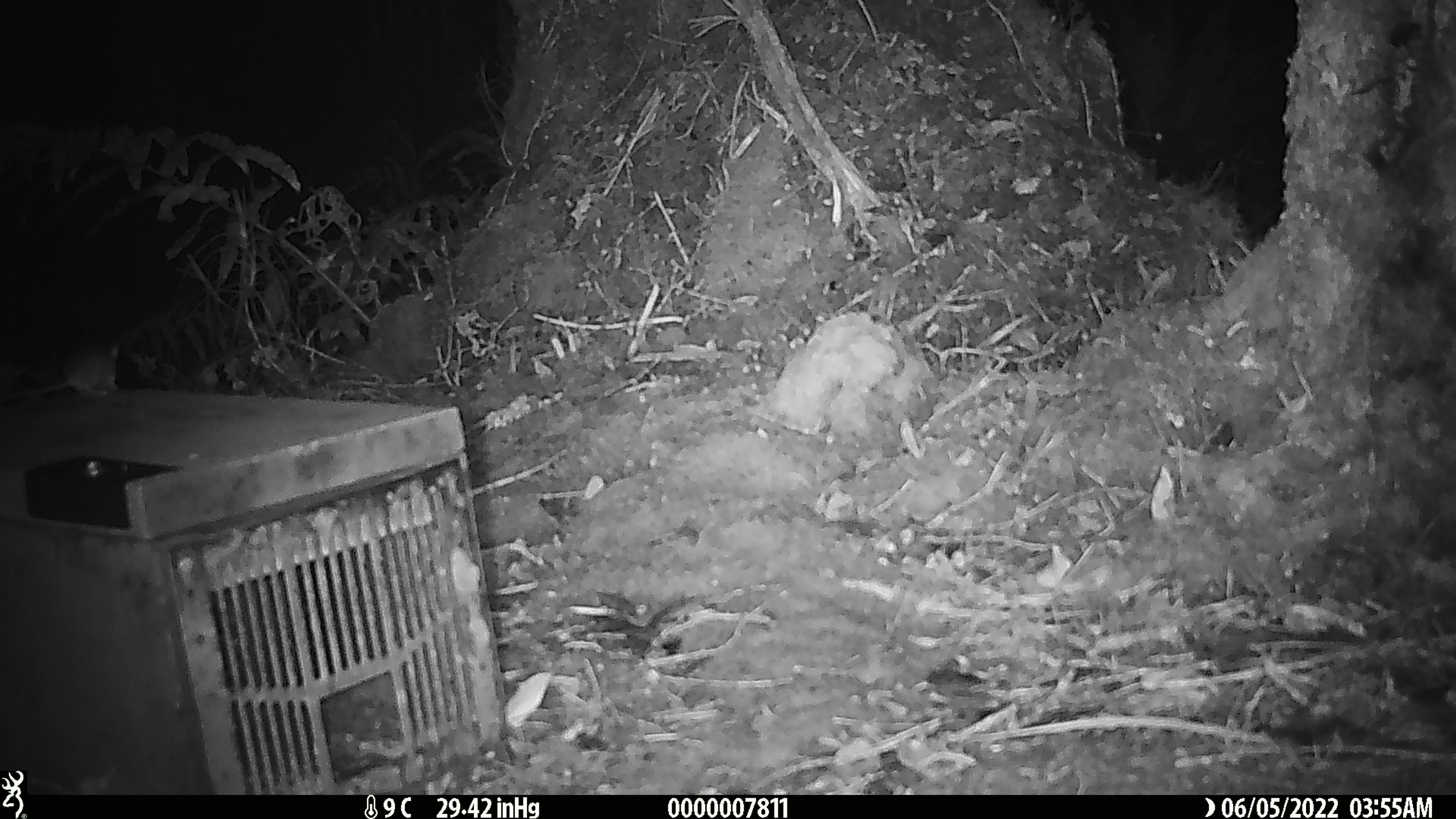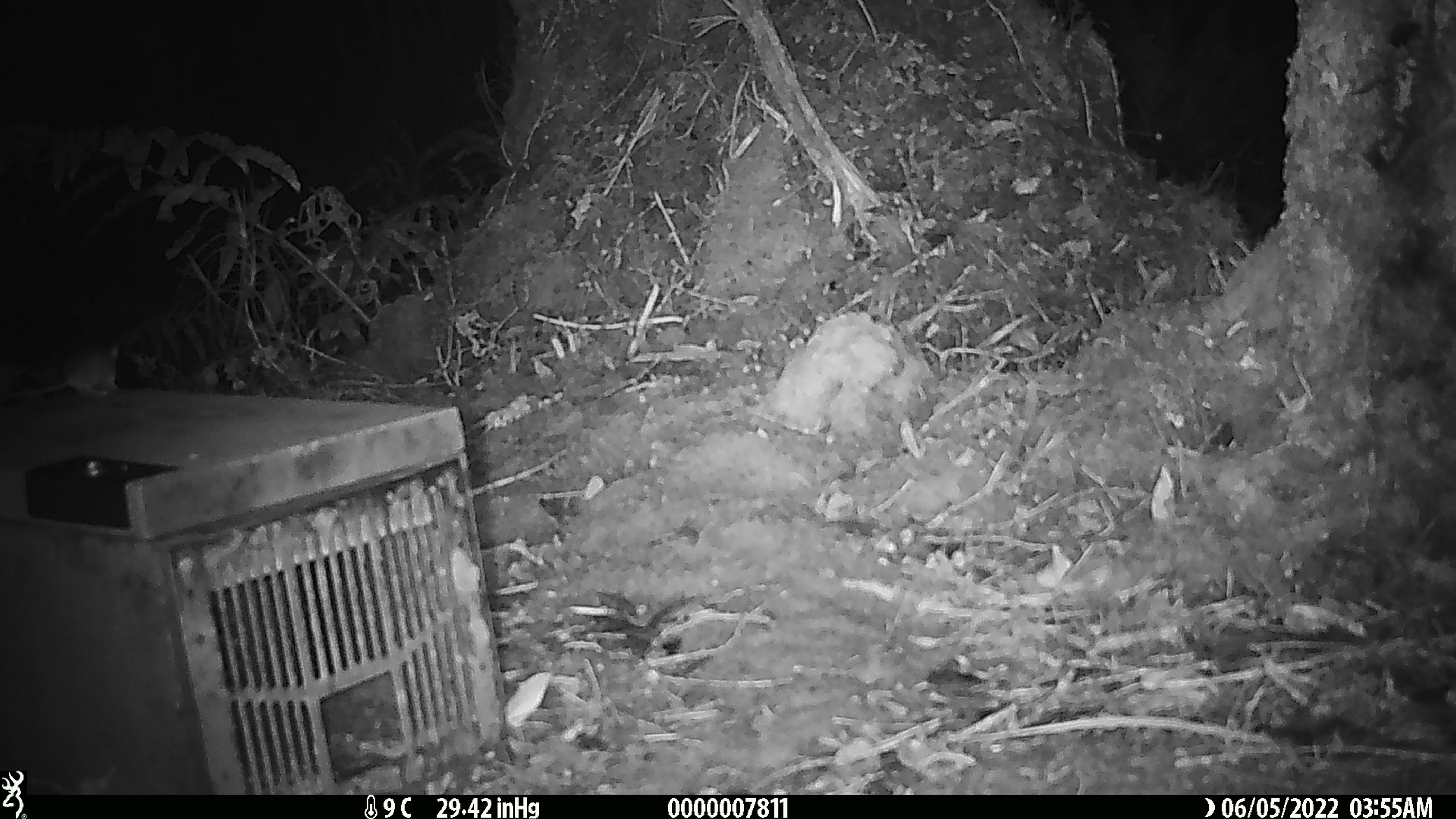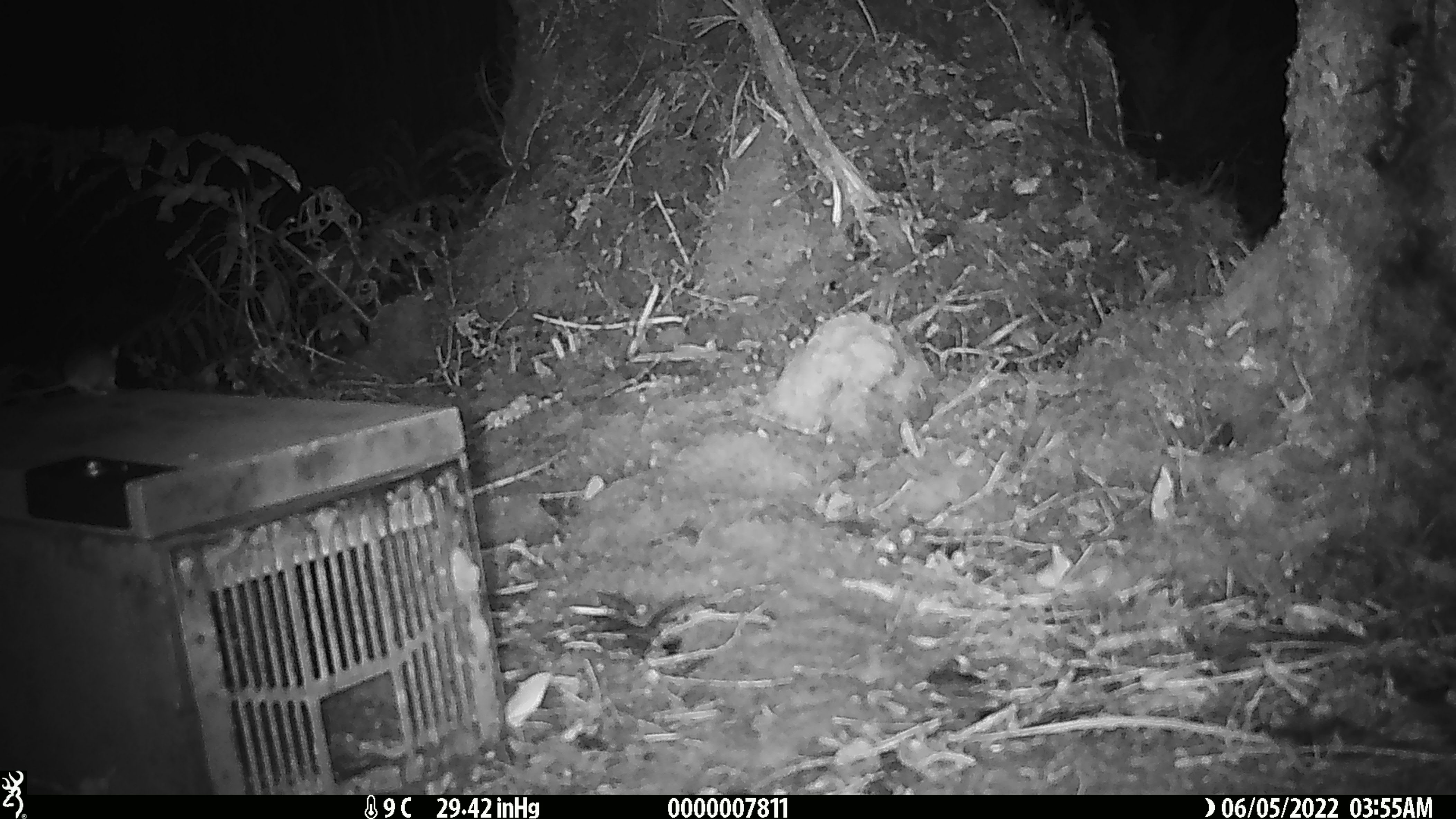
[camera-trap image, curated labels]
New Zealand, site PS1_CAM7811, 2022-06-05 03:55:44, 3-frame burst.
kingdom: Animalia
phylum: Chordata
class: Mammalia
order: Rodentia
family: Muridae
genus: Mus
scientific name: Mus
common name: mouse